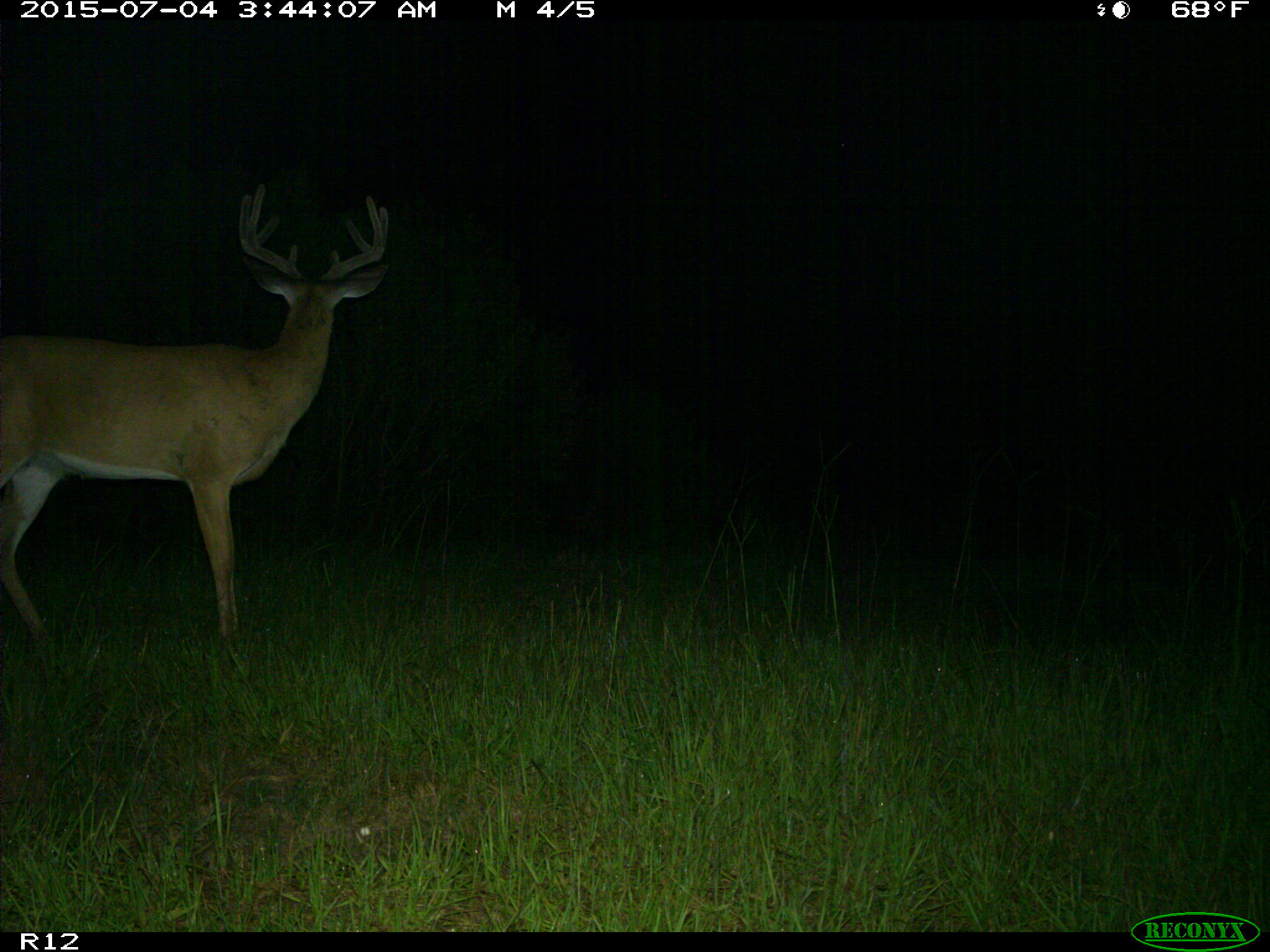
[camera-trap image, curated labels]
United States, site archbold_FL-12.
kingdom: Animalia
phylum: Chordata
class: Mammalia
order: Artiodactyla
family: Cervidae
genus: Odocoileus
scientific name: Odocoileus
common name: deer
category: unidentified deer